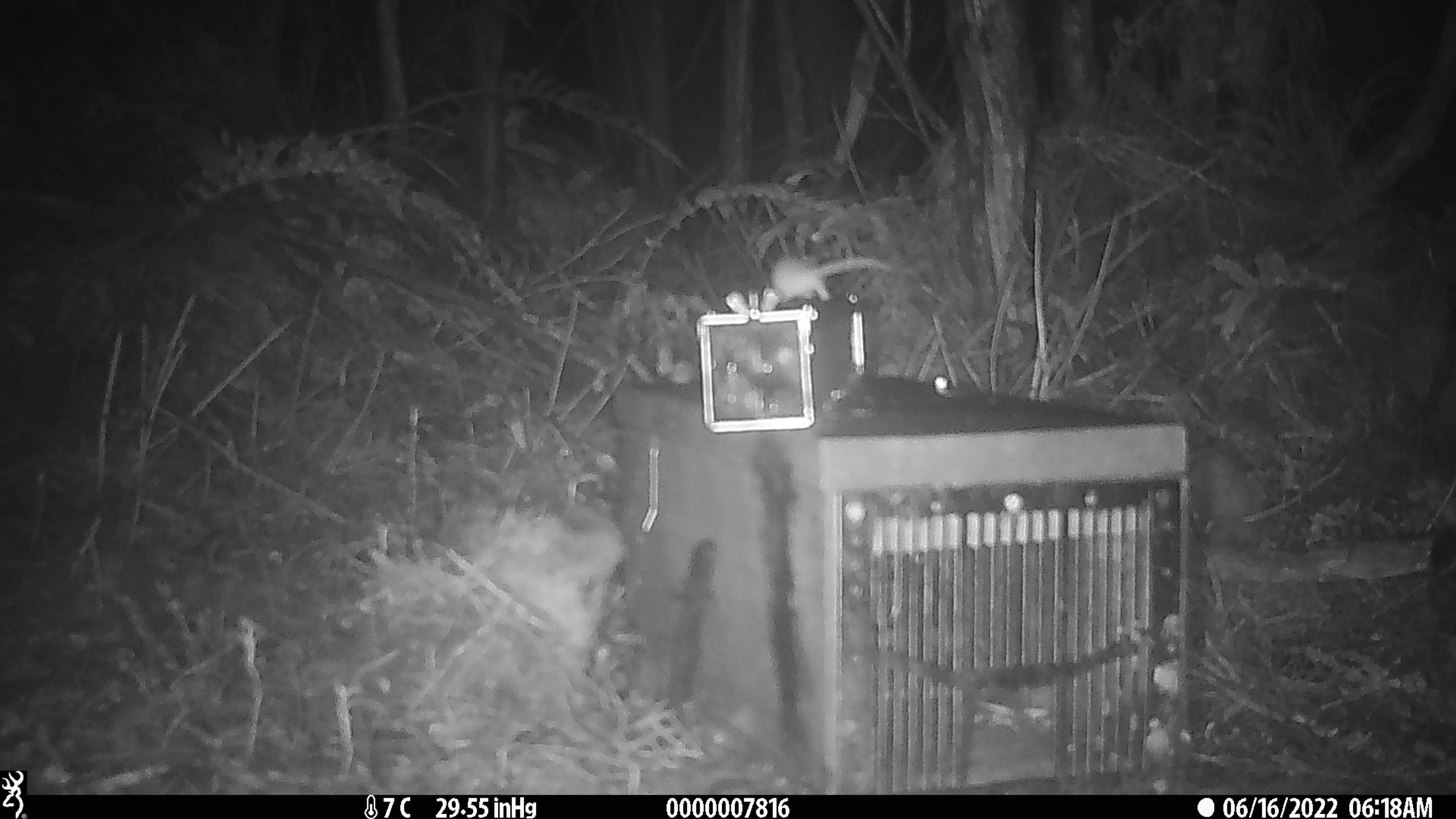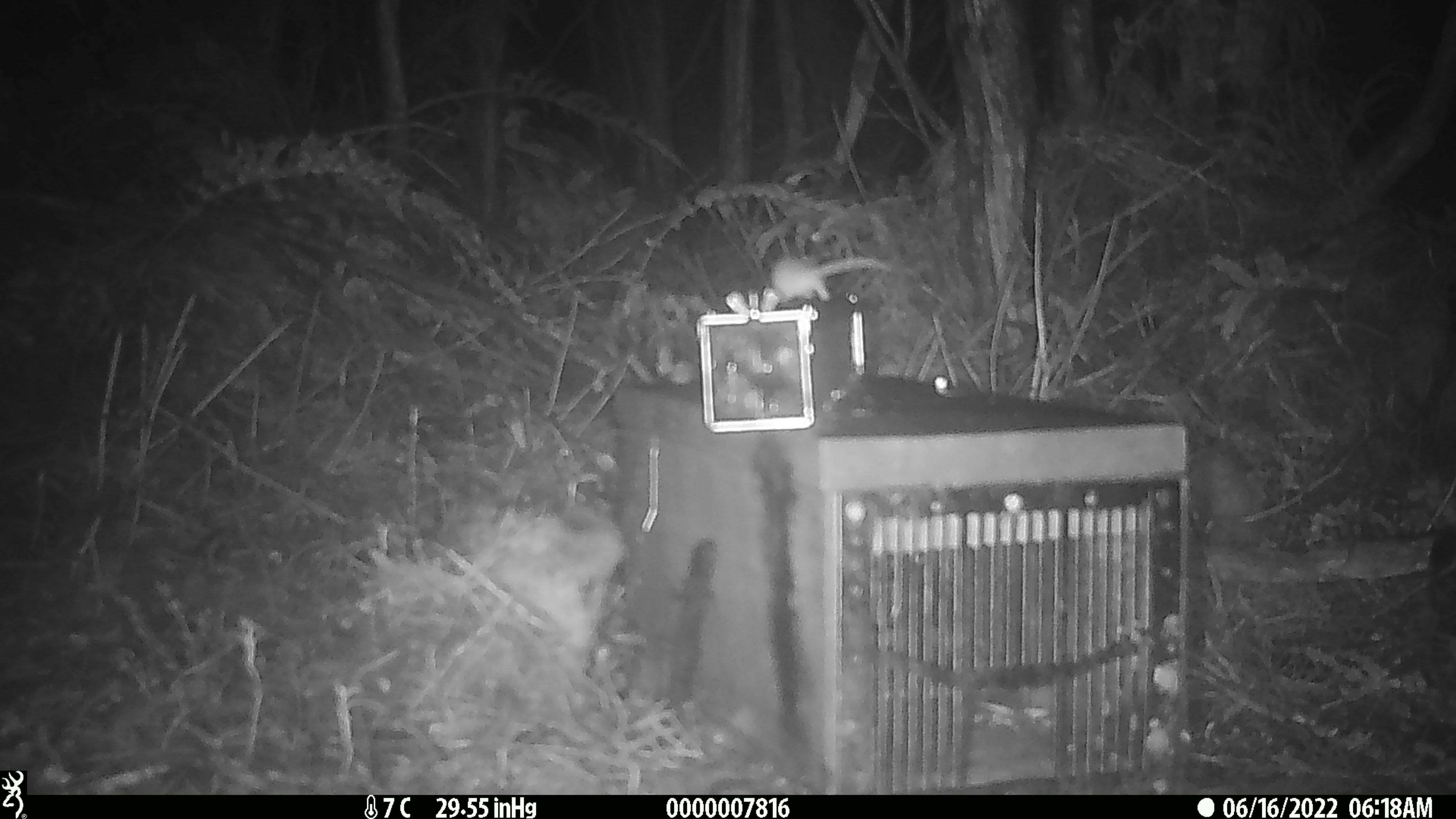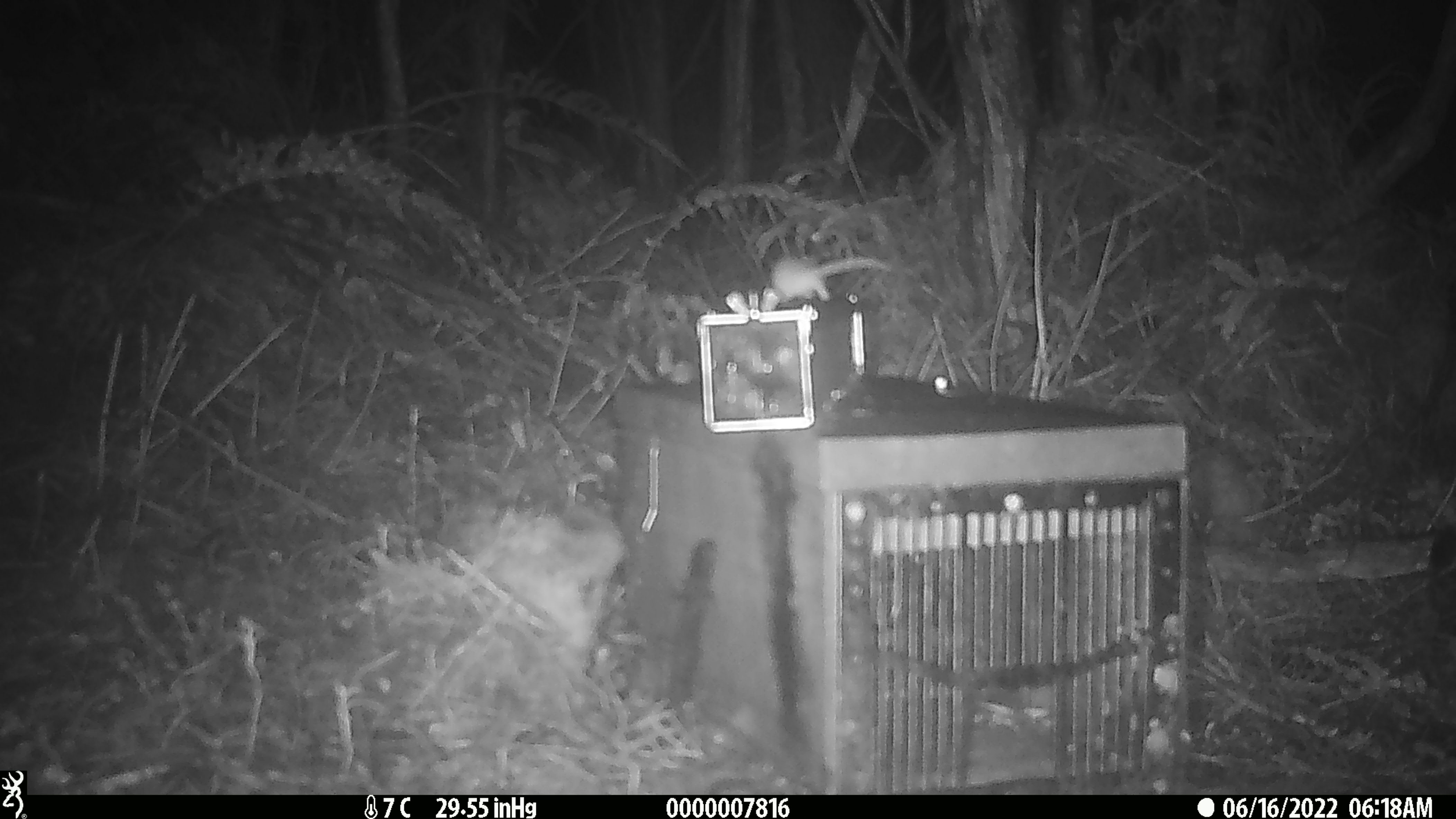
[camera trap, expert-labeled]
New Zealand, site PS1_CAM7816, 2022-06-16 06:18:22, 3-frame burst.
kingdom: Animalia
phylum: Chordata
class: Mammalia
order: Rodentia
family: Muridae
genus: Mus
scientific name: Mus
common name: mouse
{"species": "mouse (Mus)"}